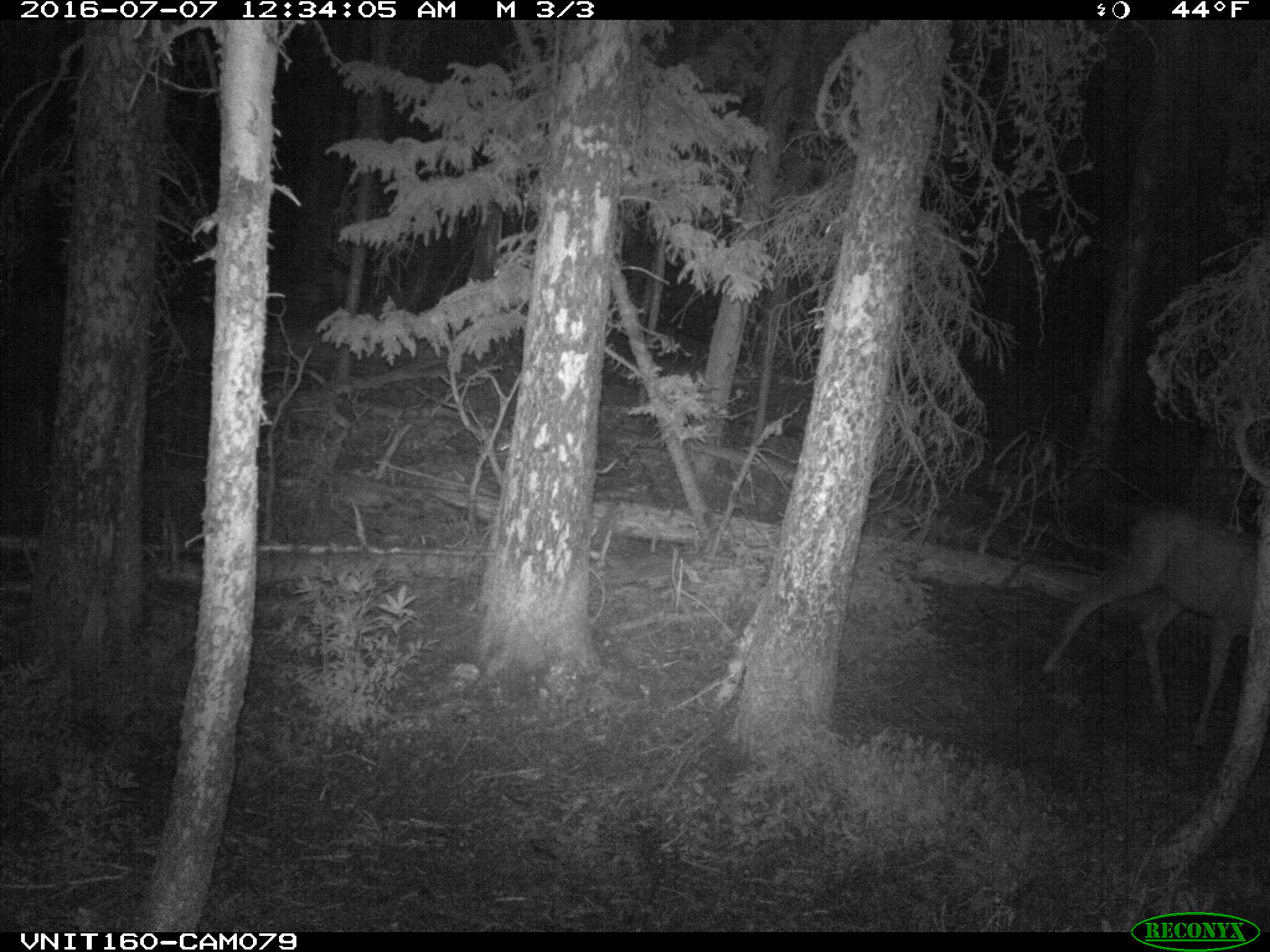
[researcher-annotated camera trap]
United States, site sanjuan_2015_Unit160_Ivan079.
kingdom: Animalia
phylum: Chordata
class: Mammalia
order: Artiodactyla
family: Cervidae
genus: Odocoileus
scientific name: Odocoileus hemionus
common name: mule deer